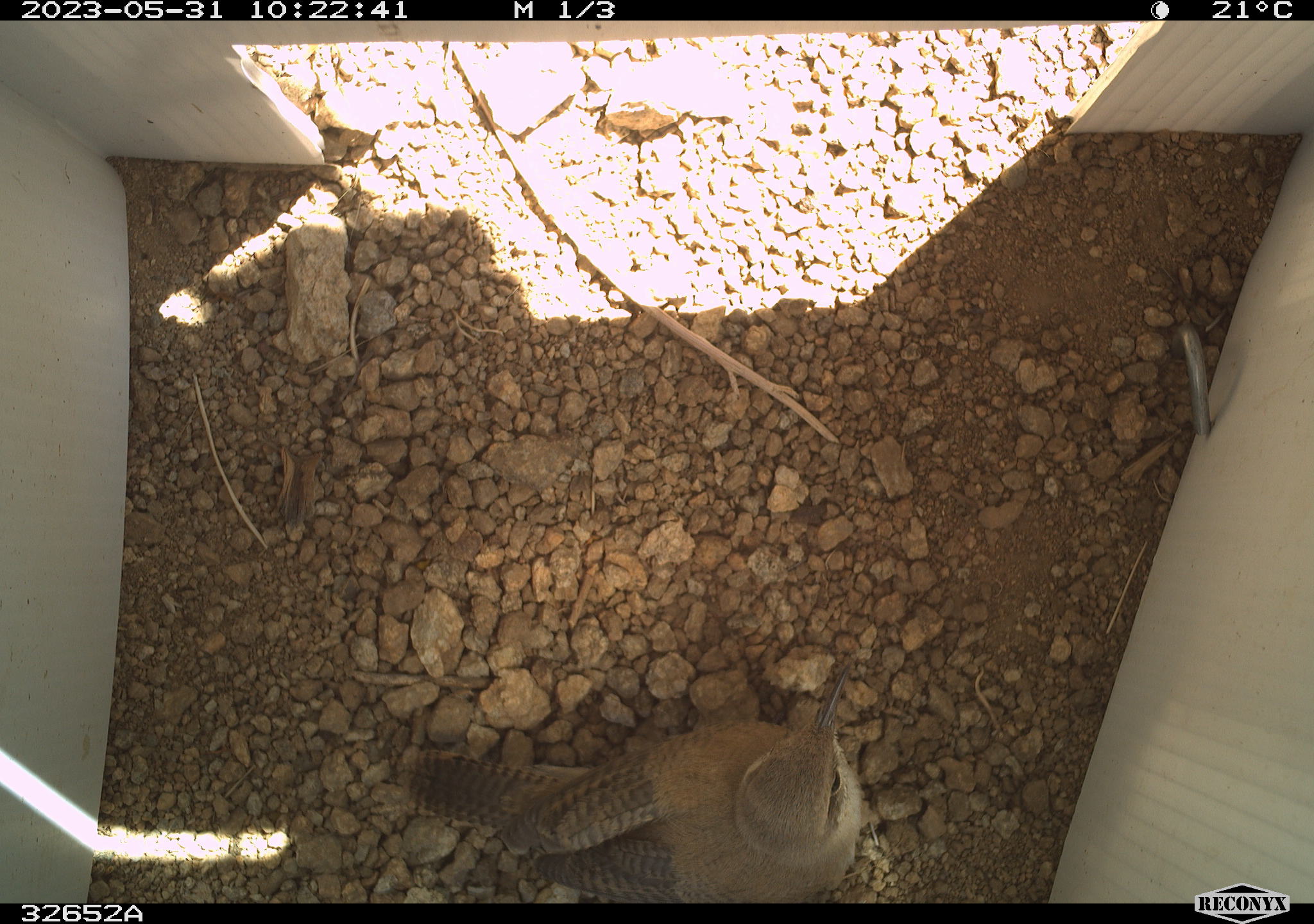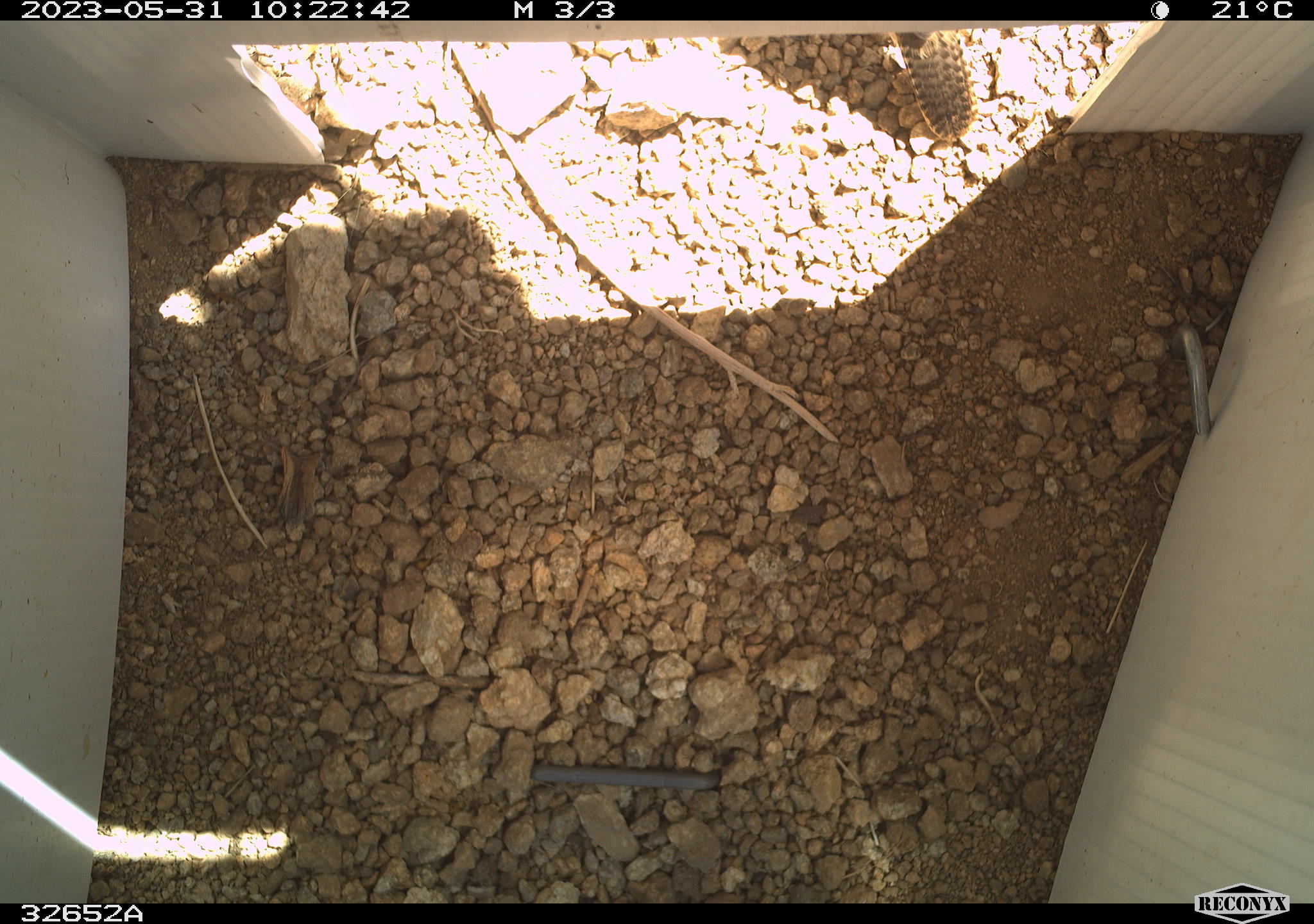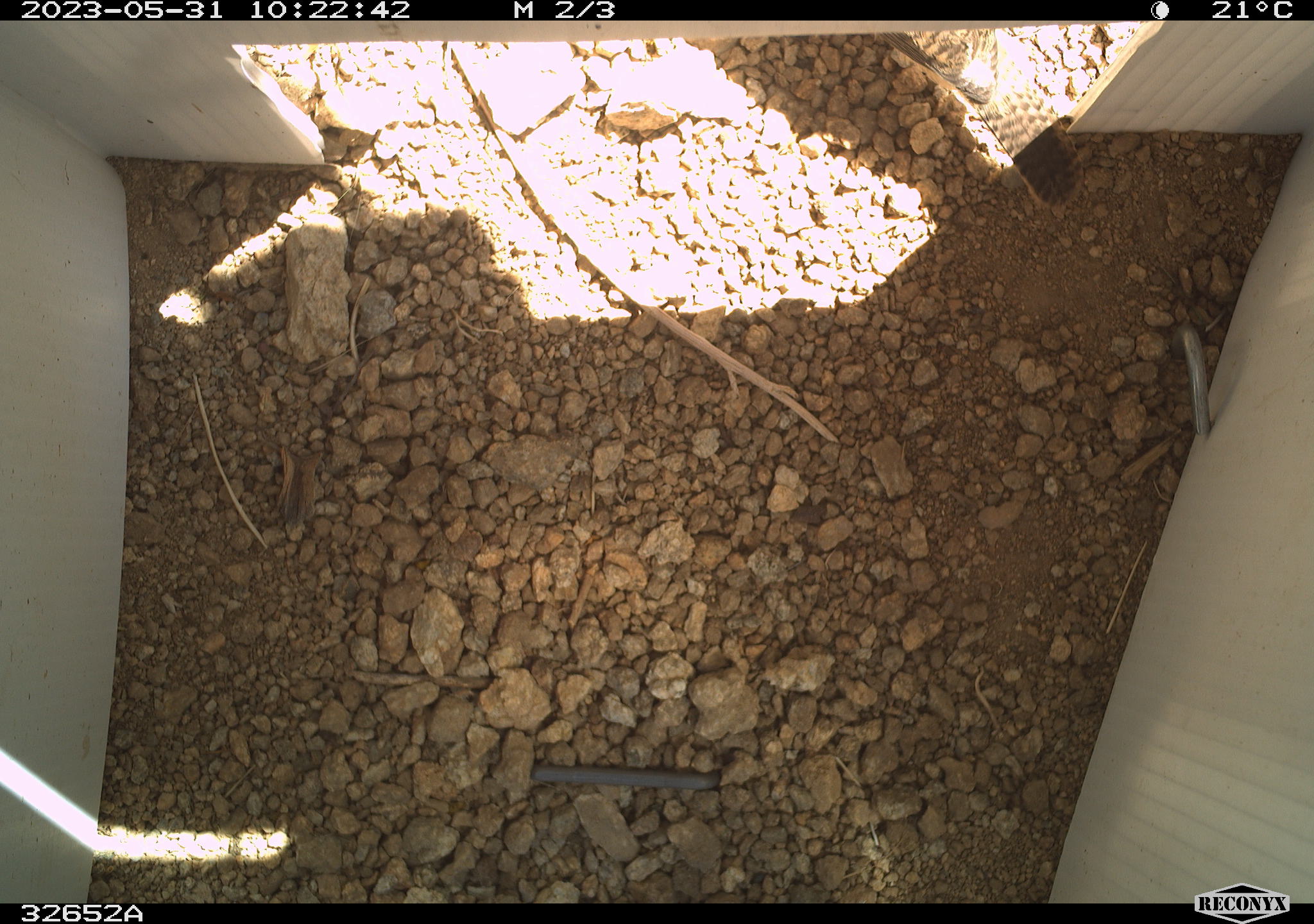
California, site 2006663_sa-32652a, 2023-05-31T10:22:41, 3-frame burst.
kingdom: Animalia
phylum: Chordata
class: Aves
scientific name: Aves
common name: bird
Bird (Aves).